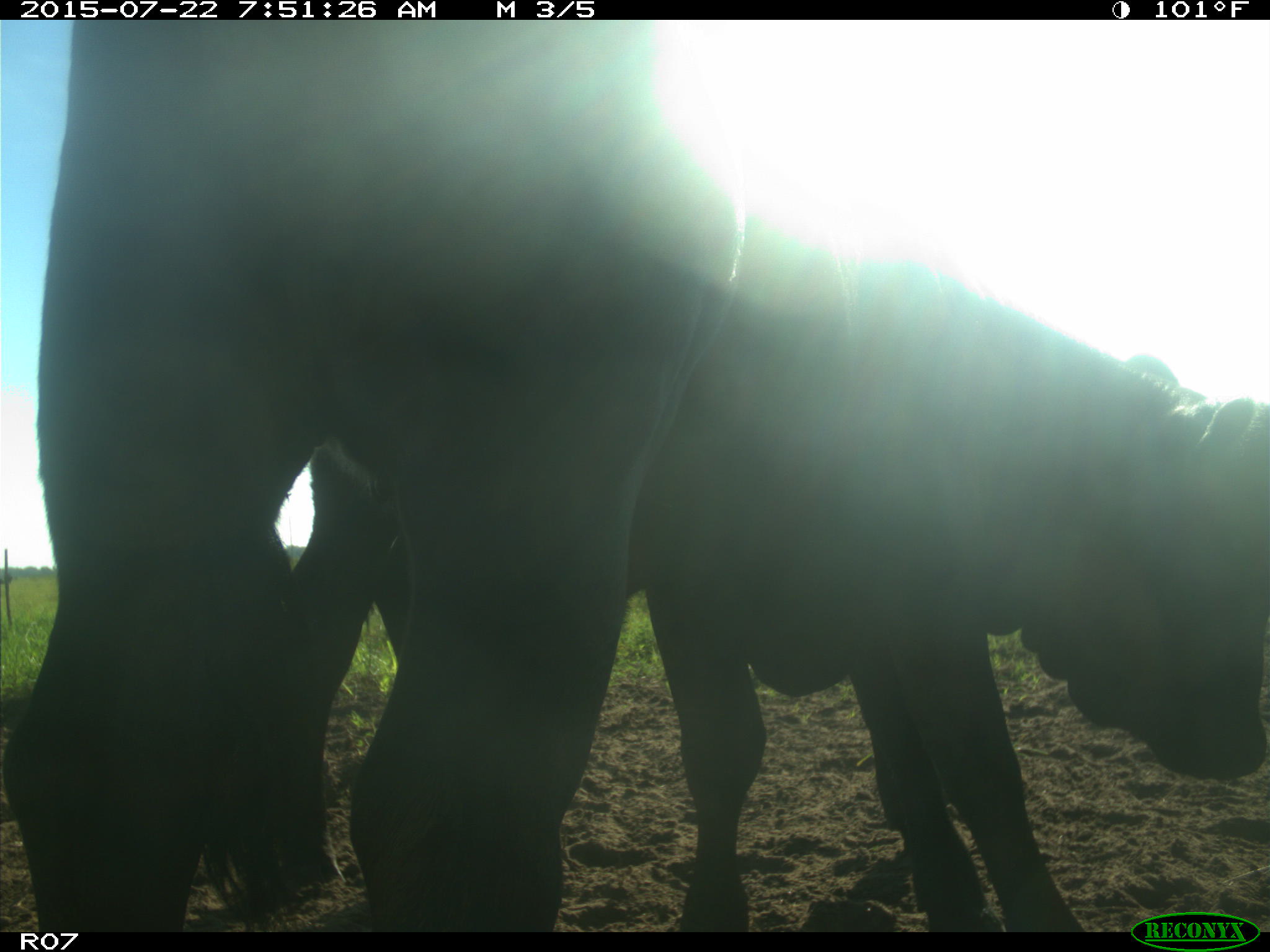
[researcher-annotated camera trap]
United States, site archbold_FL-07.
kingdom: Animalia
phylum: Chordata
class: Mammalia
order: Artiodactyla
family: Suidae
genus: Sus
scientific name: Sus scrofa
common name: wild boar